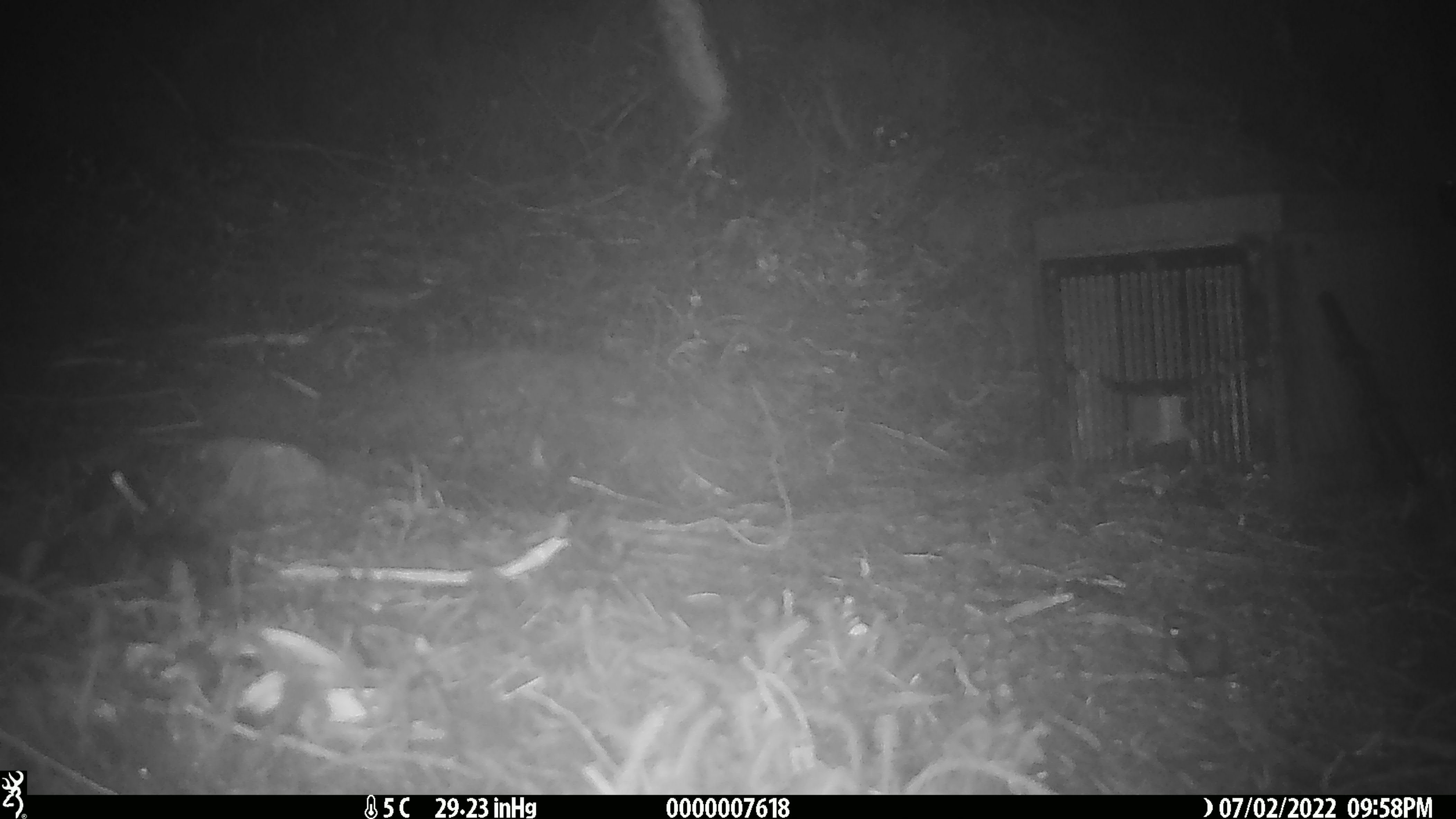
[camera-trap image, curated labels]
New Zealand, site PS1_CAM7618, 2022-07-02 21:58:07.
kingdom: Animalia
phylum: Chordata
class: Mammalia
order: Rodentia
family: Muridae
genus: Mus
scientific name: Mus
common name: mouse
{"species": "mouse (Mus)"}